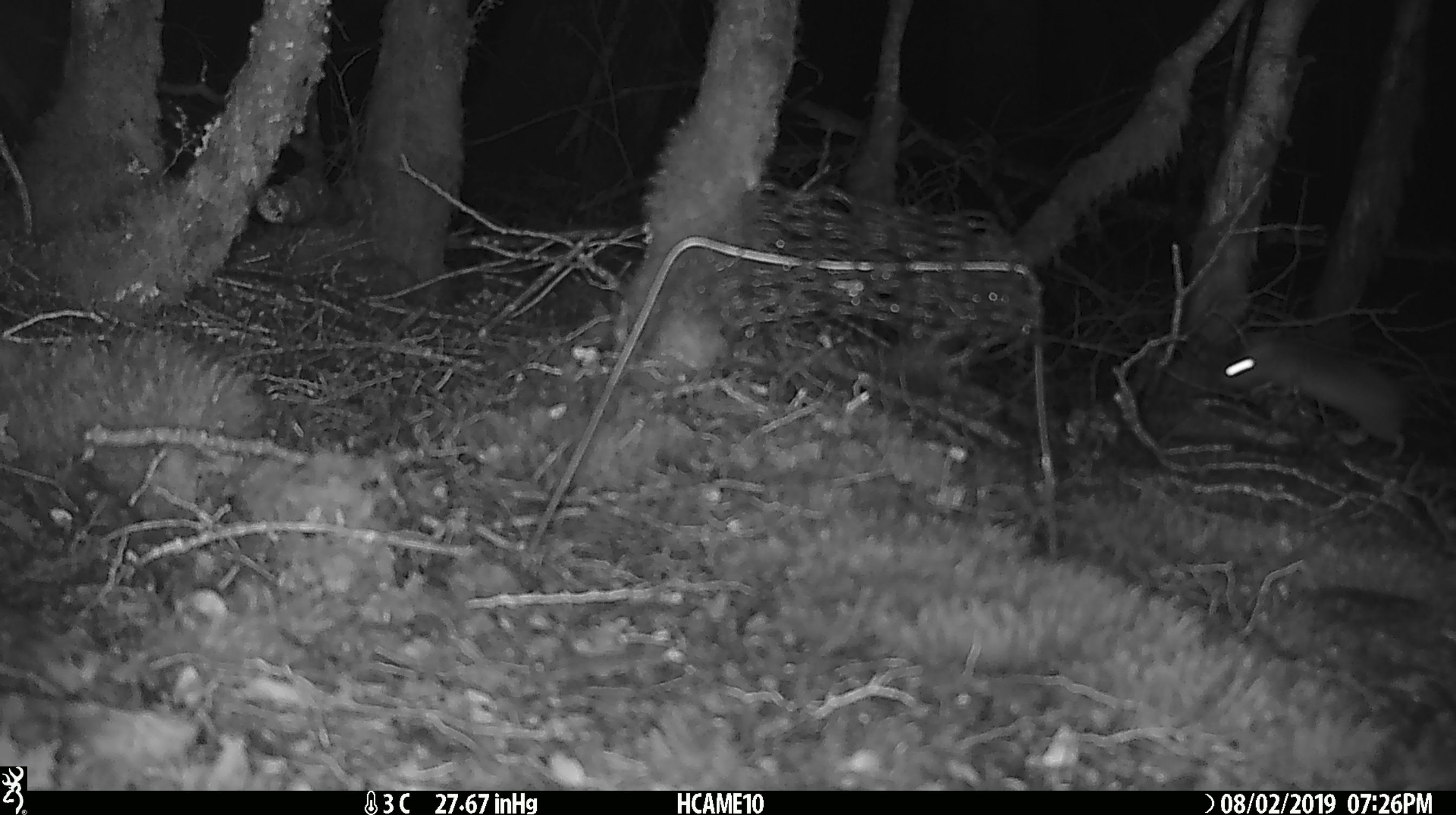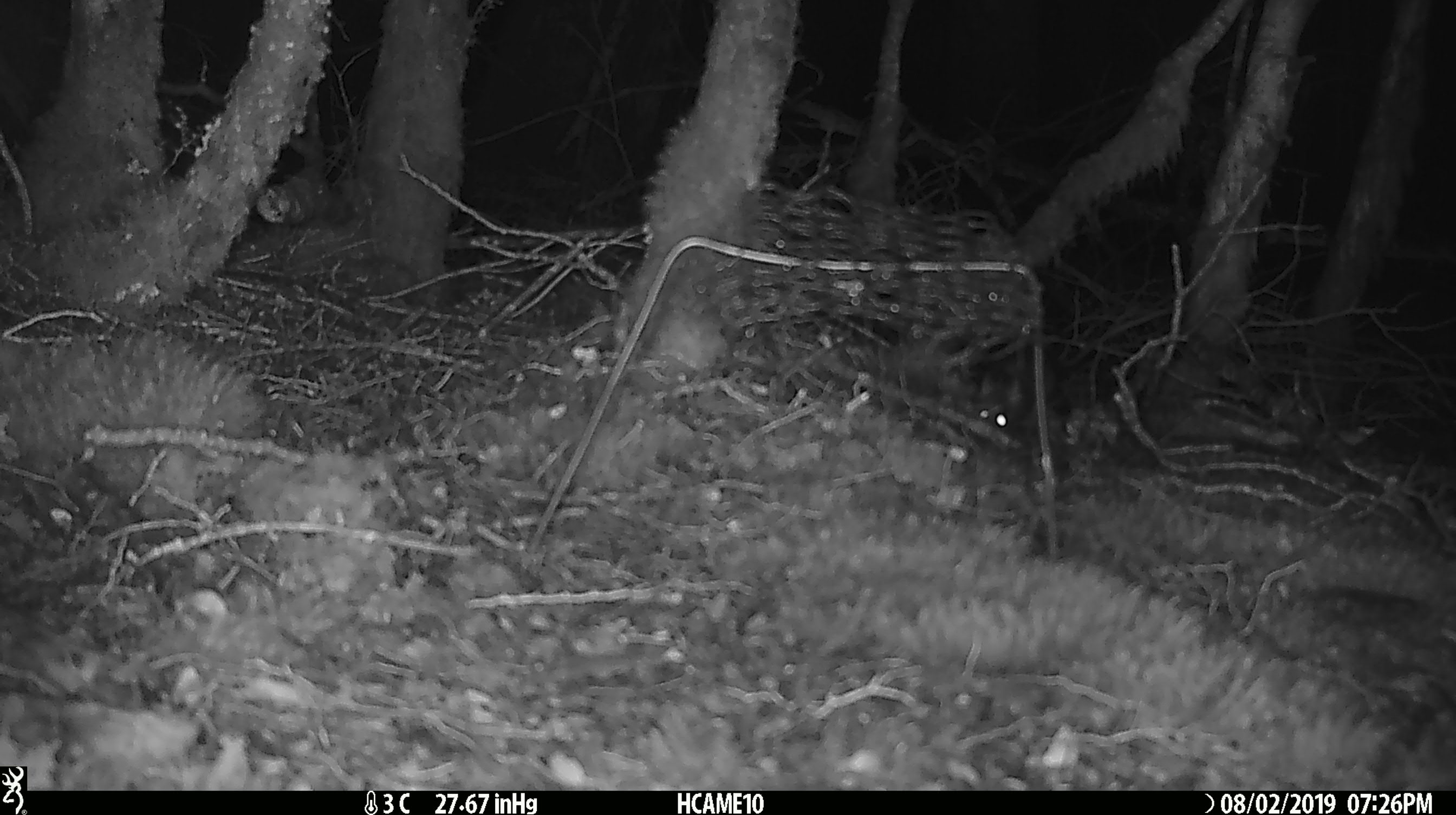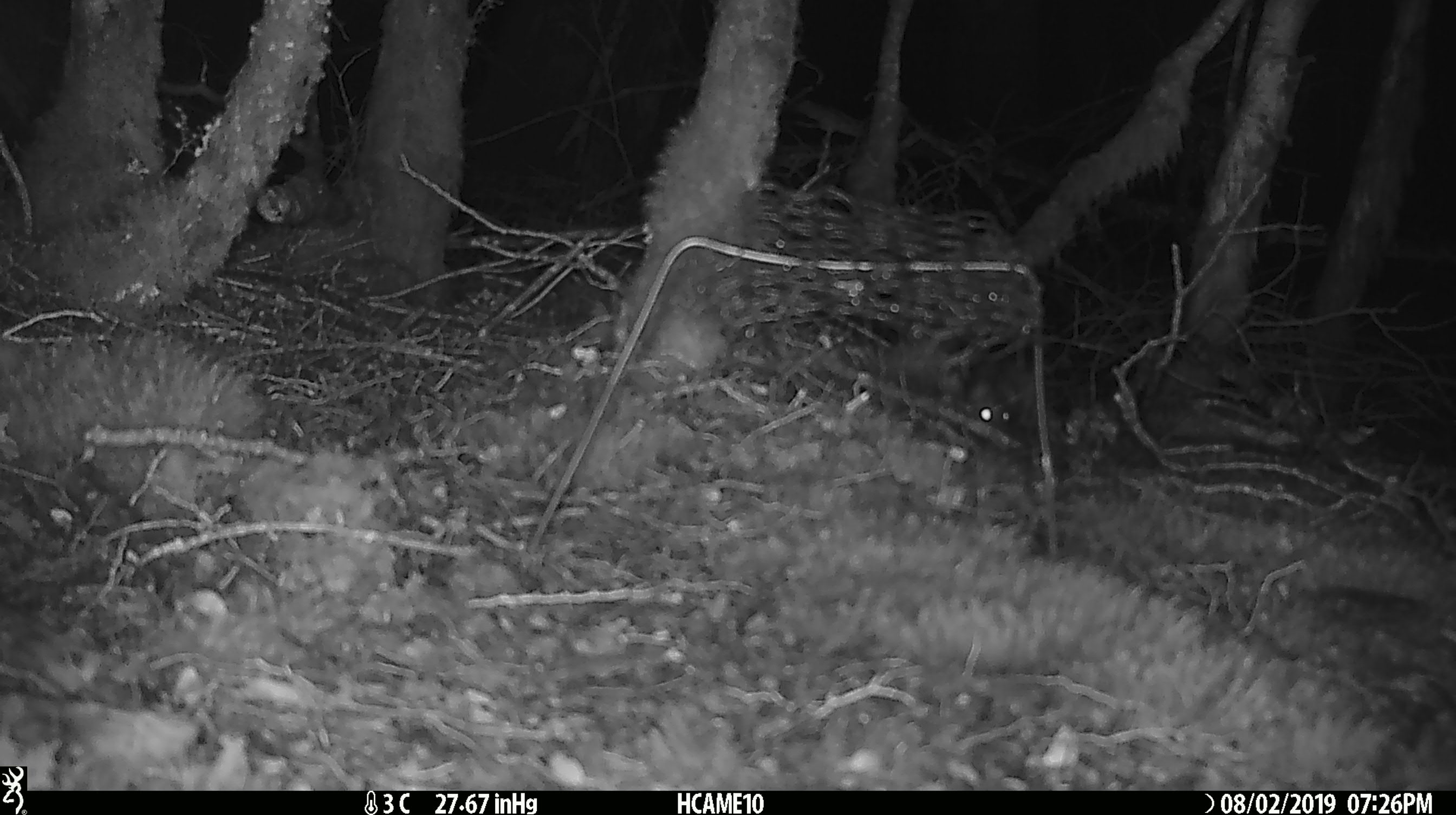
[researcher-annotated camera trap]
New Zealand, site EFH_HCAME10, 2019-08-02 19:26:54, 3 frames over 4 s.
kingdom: Animalia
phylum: Chordata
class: Mammalia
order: Rodentia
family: Muridae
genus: Rattus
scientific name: Rattus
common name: rat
Rat (Rattus).